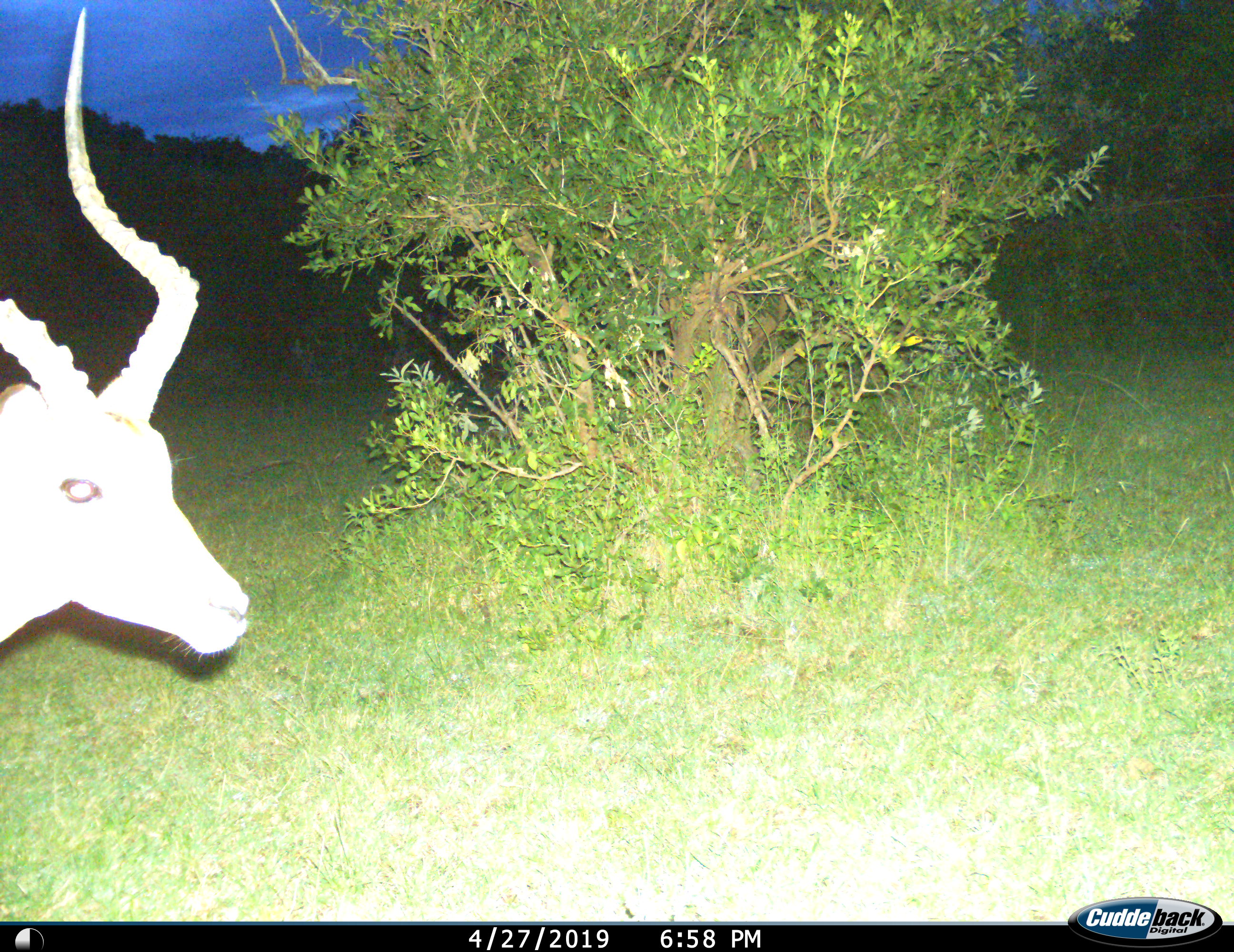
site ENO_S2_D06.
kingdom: Animalia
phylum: Chordata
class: Mammalia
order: Artiodactyla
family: Bovidae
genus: Aepyceros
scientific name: Aepyceros melampus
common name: impala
Impala (Aepyceros melampus), count 1. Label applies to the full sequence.